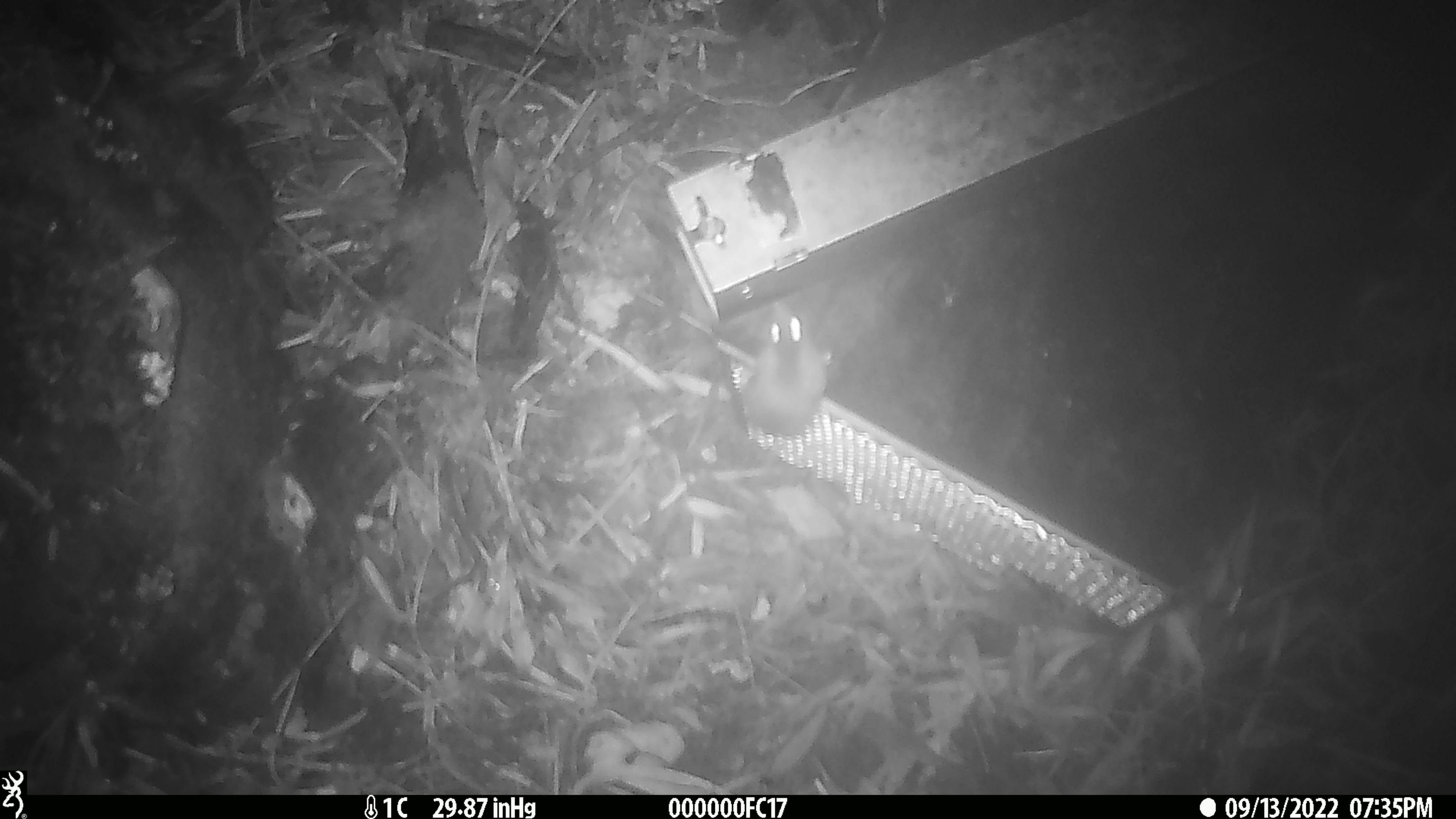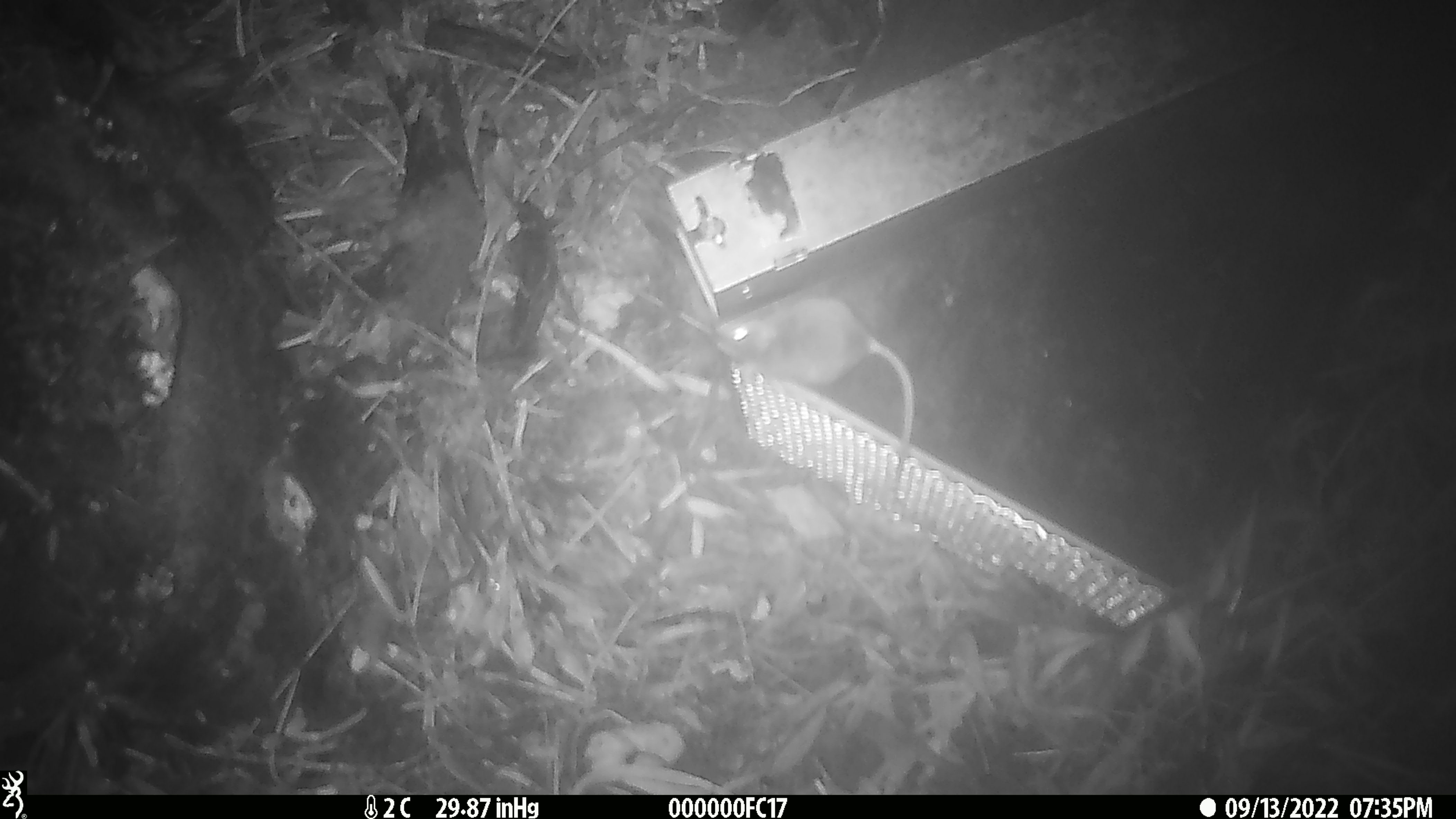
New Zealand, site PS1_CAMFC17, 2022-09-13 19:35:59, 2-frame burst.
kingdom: Animalia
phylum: Chordata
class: Mammalia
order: Rodentia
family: Muridae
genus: Mus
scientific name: Mus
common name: mouse